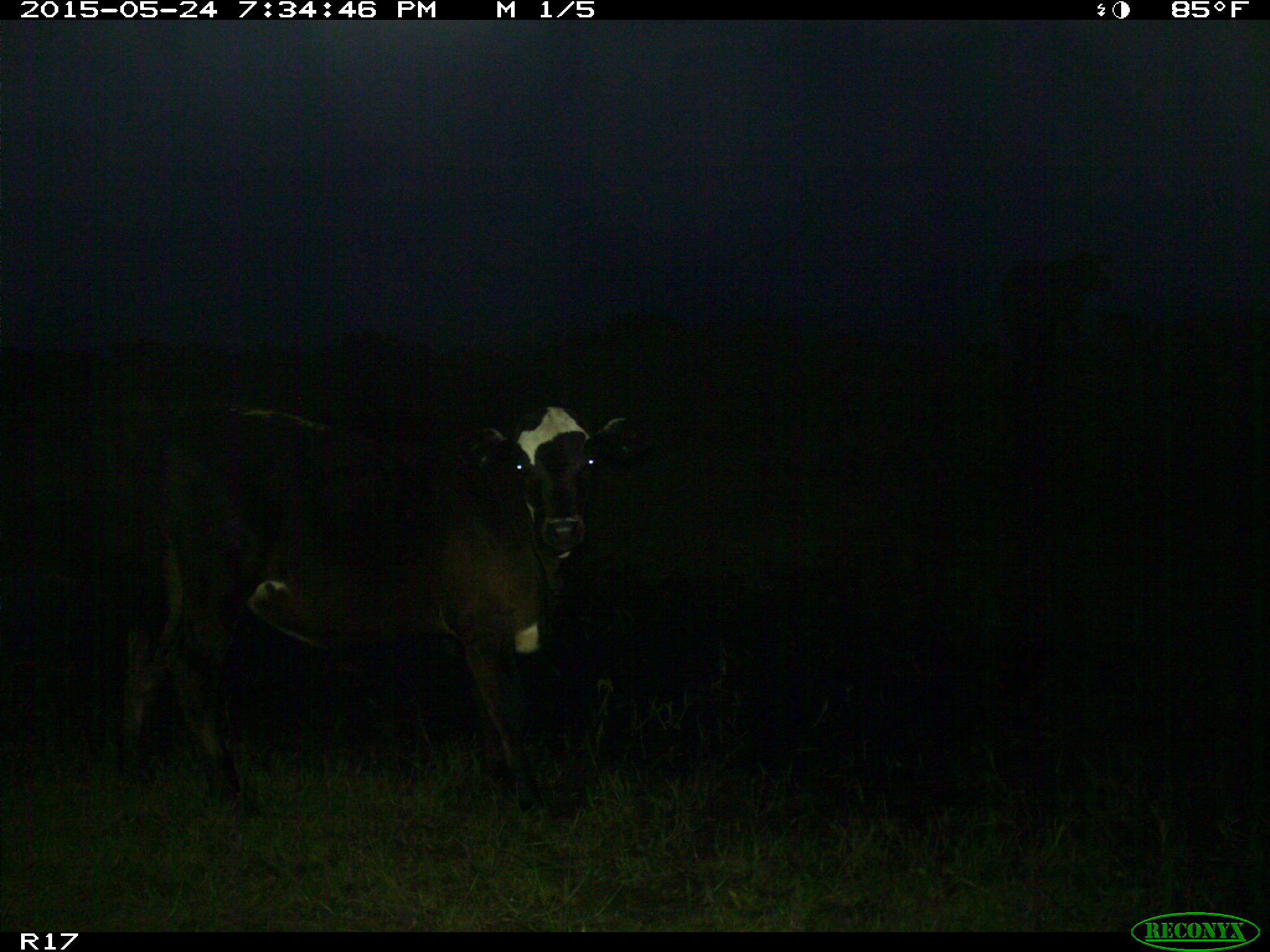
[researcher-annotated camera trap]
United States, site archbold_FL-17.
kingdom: Animalia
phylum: Chordata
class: Mammalia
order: Artiodactyla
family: Bovidae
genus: Bos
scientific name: Bos taurus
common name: domestic cow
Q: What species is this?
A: Bos taurus (domestic cow).